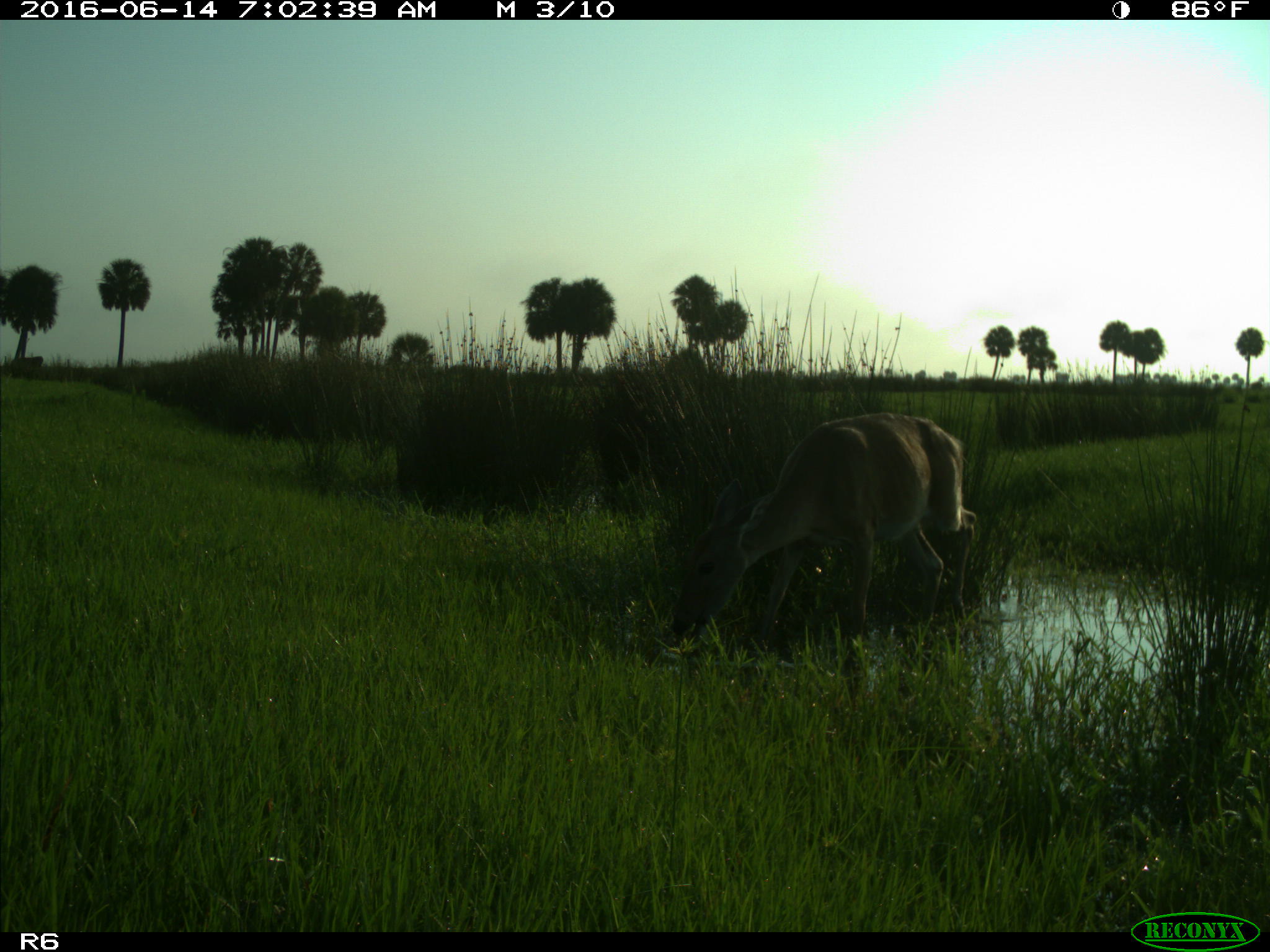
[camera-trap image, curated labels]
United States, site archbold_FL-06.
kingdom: Animalia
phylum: Chordata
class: Mammalia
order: Artiodactyla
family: Cervidae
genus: Odocoileus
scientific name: Odocoileus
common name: deer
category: unidentified deer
Unidentified deer (deer) (Odocoileus).